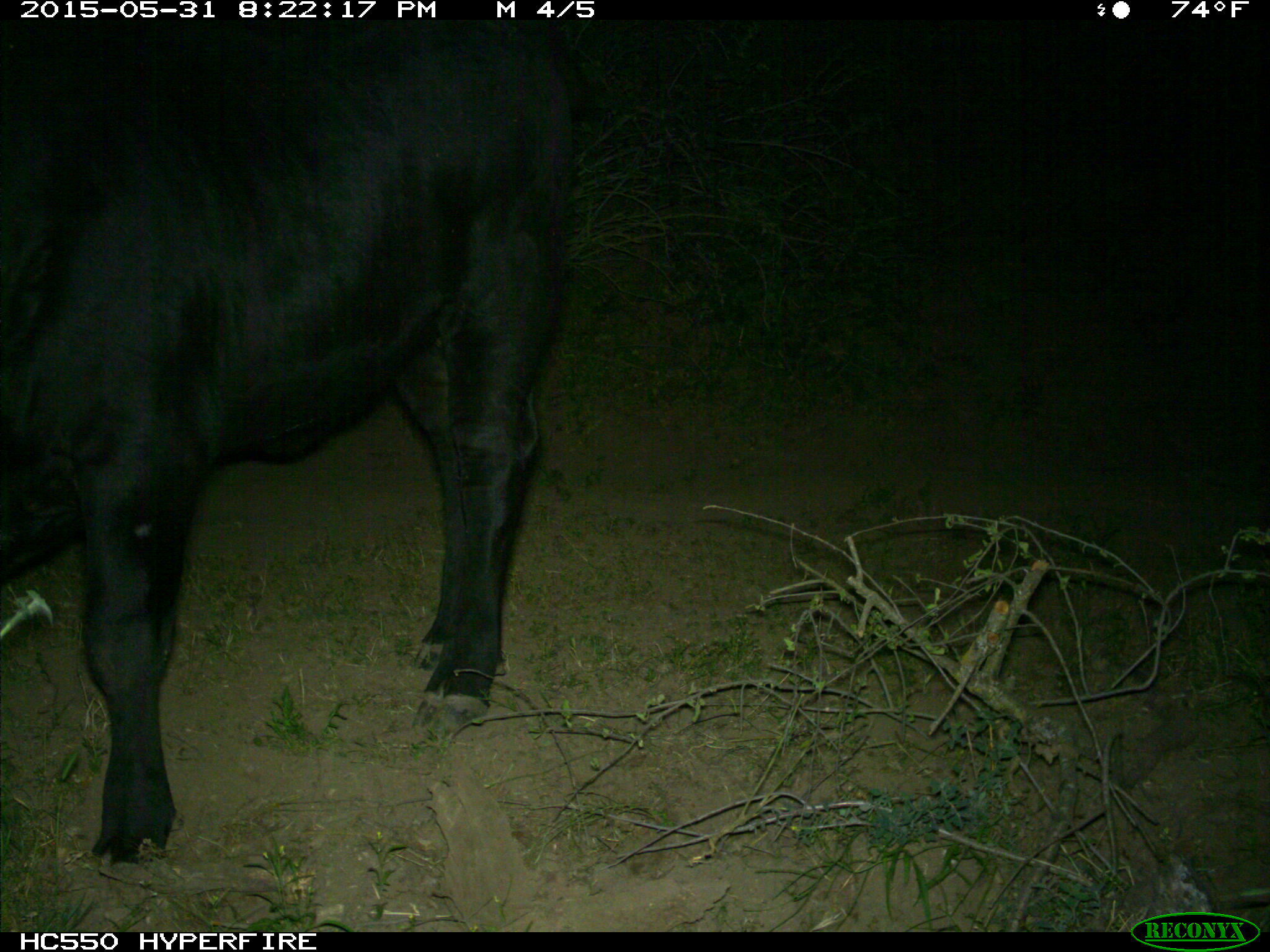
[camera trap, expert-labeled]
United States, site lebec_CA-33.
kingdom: Animalia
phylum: Chordata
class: Mammalia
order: Artiodactyla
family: Bovidae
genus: Bos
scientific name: Bos taurus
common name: domestic cow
Bos taurus (domestic cow).